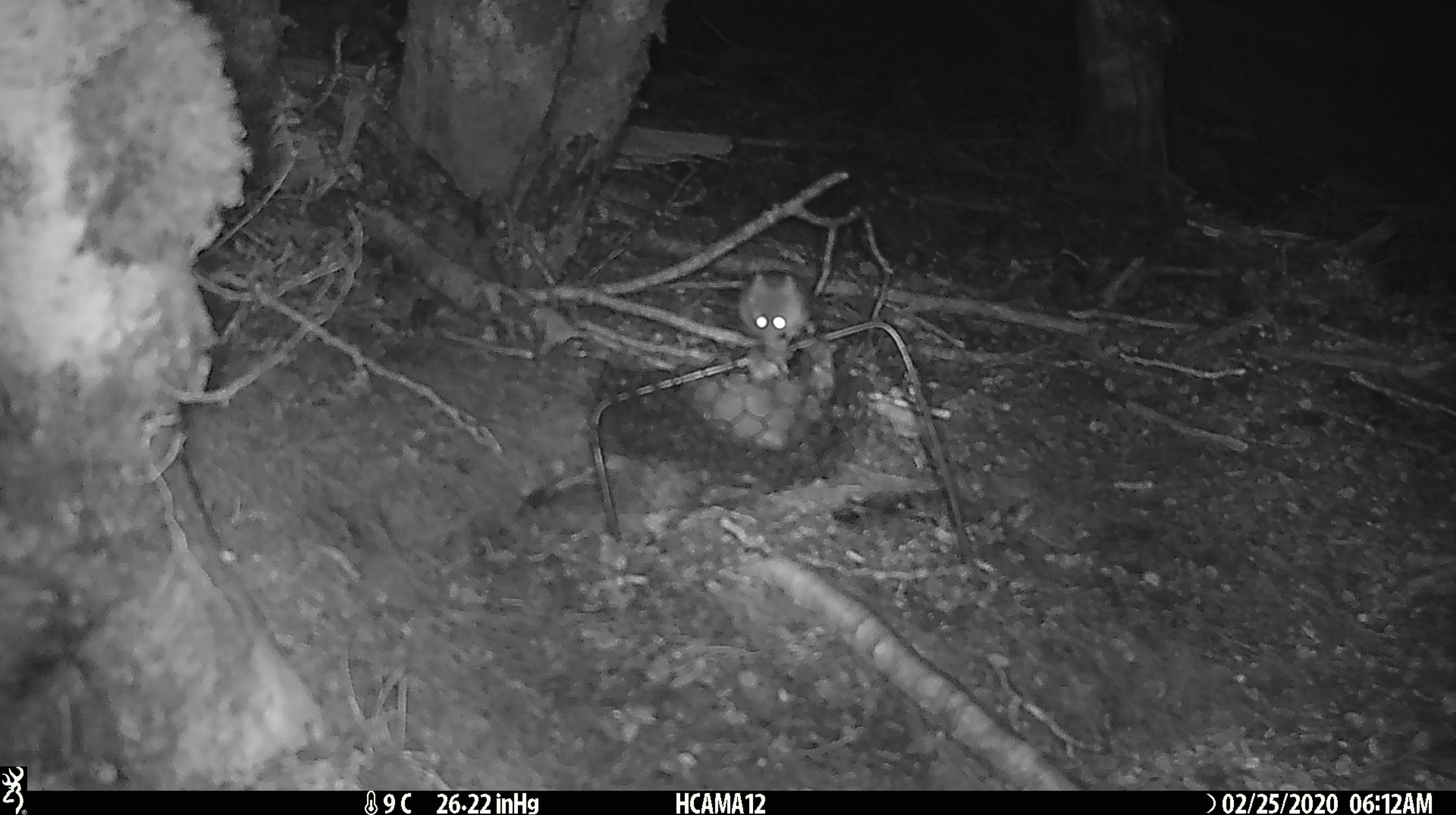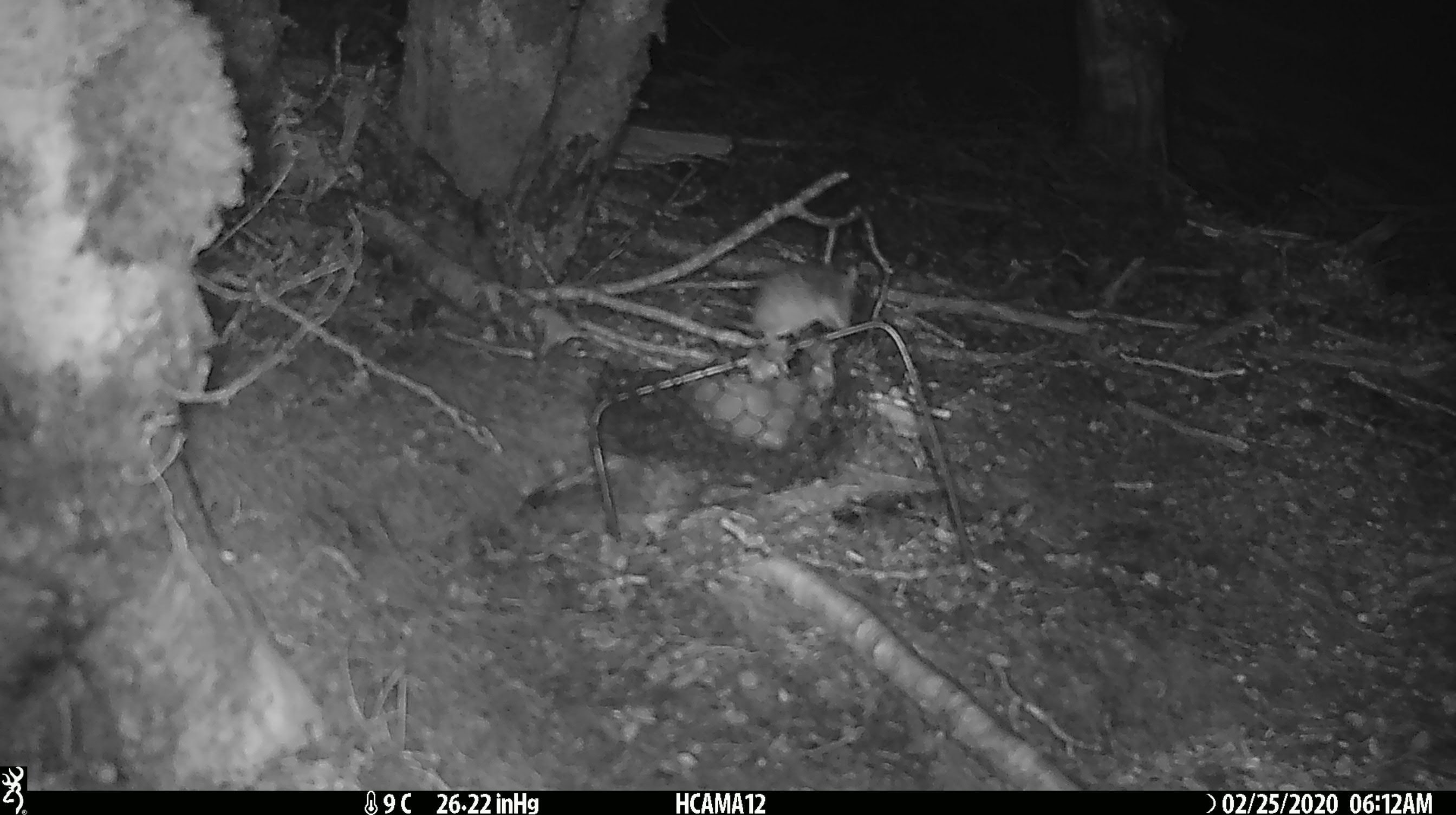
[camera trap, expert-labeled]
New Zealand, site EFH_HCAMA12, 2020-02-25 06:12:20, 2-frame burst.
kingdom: Animalia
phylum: Chordata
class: Mammalia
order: Rodentia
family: Muridae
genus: Mus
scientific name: Mus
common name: mouse